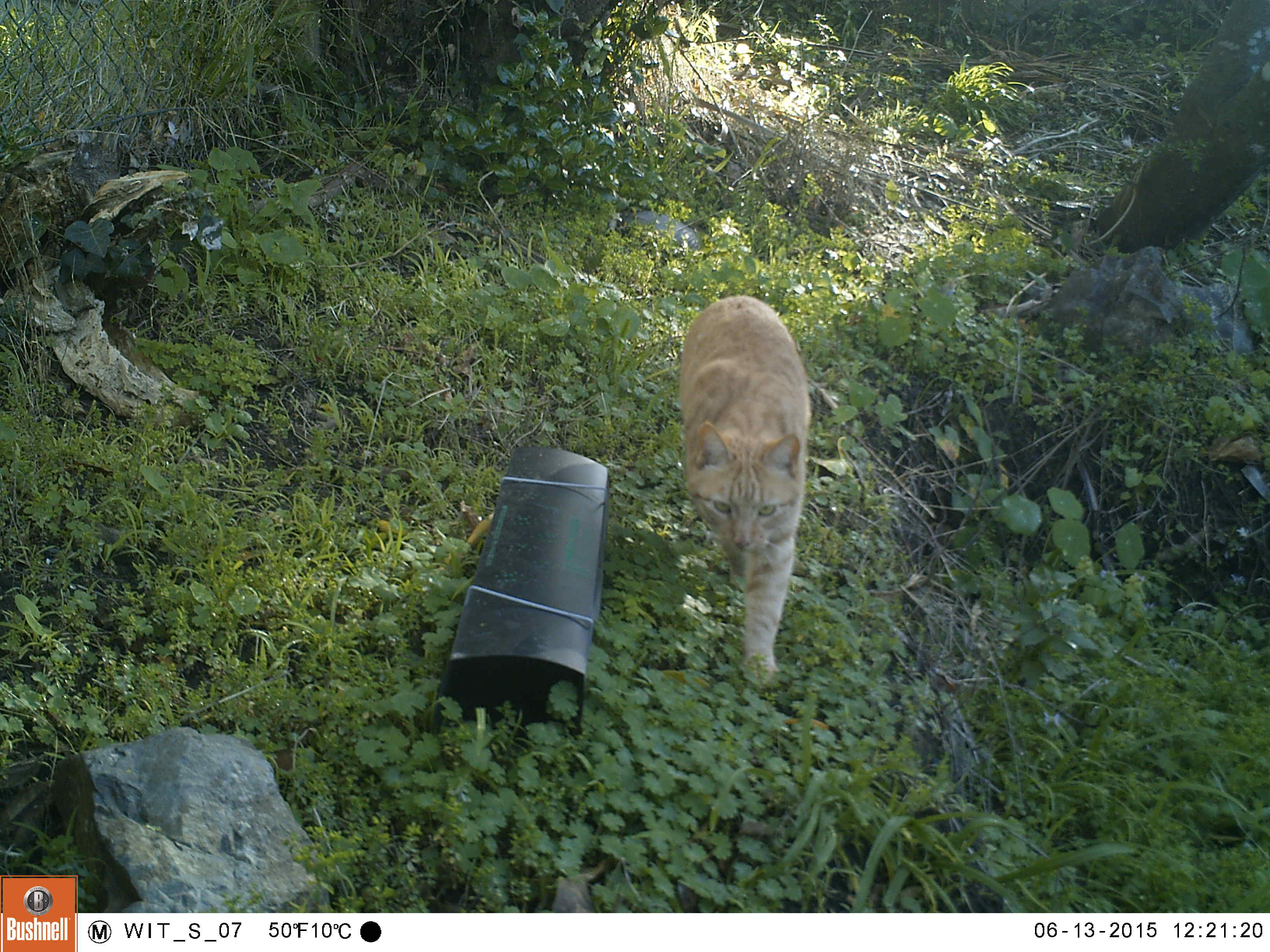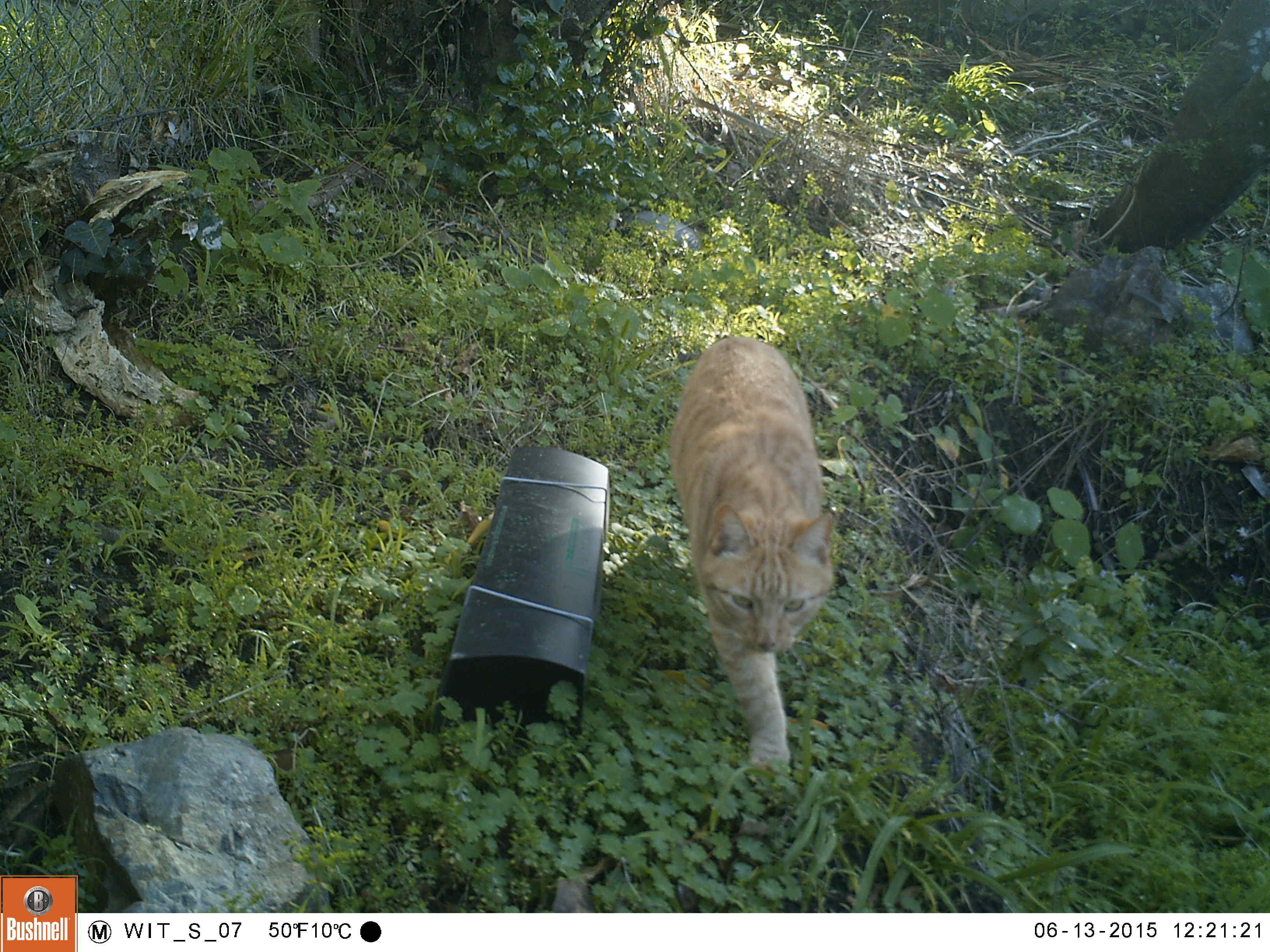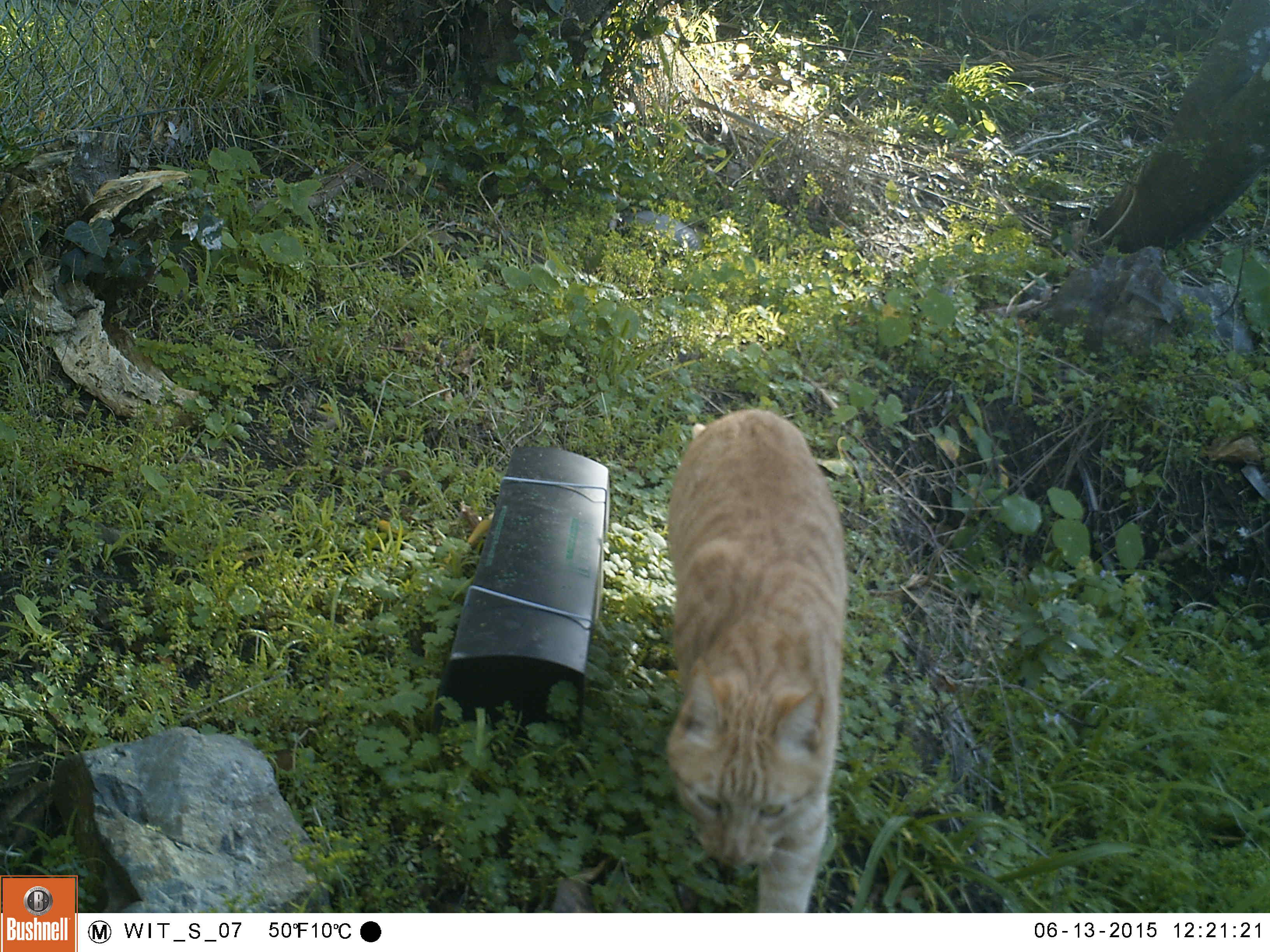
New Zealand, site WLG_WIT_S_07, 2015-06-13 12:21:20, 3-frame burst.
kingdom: Animalia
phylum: Chordata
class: Mammalia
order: Carnivora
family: Felidae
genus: Felis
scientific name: Felis catus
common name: domestic cat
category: cat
Cat (domestic cat) (Felis catus).